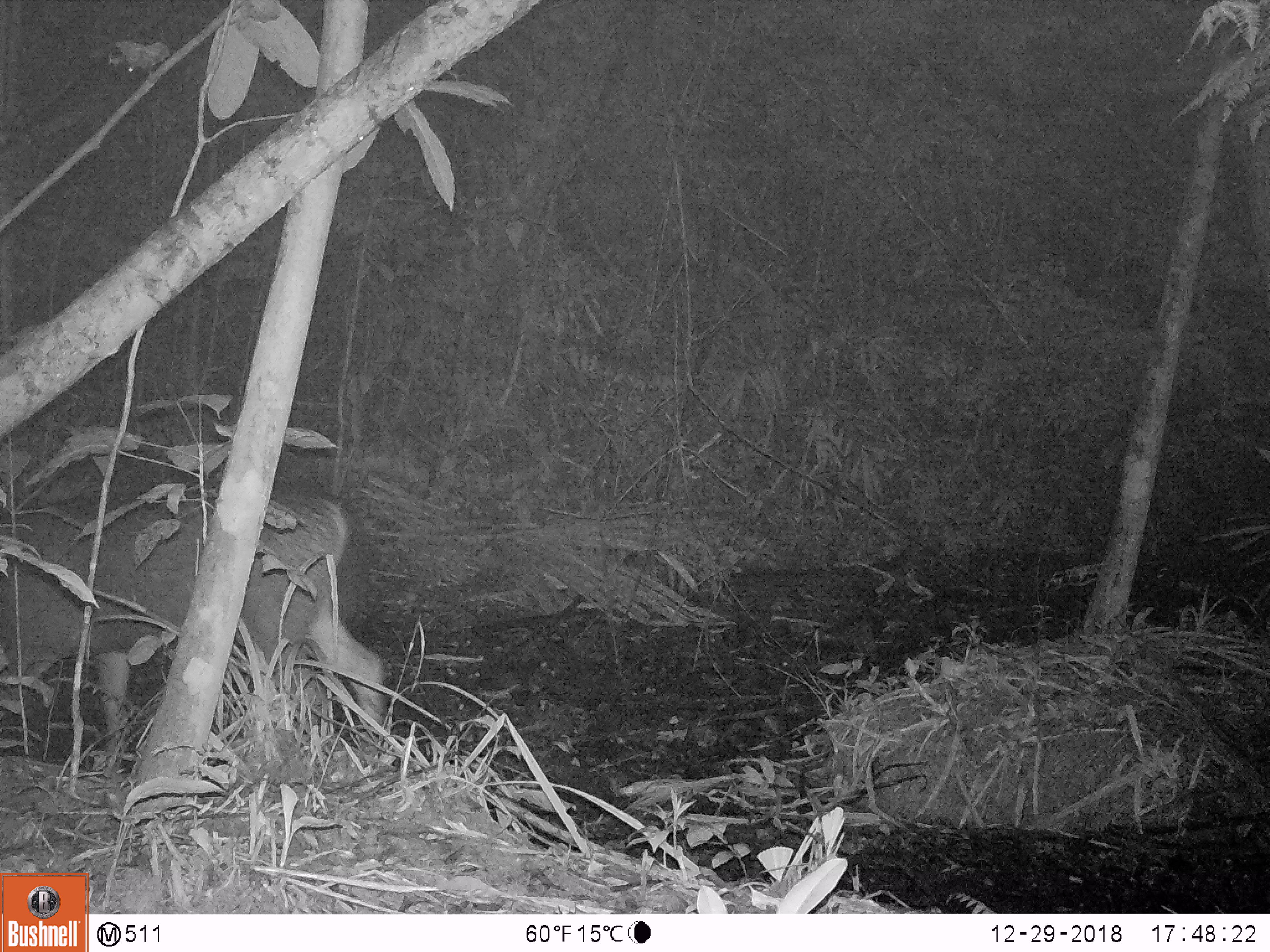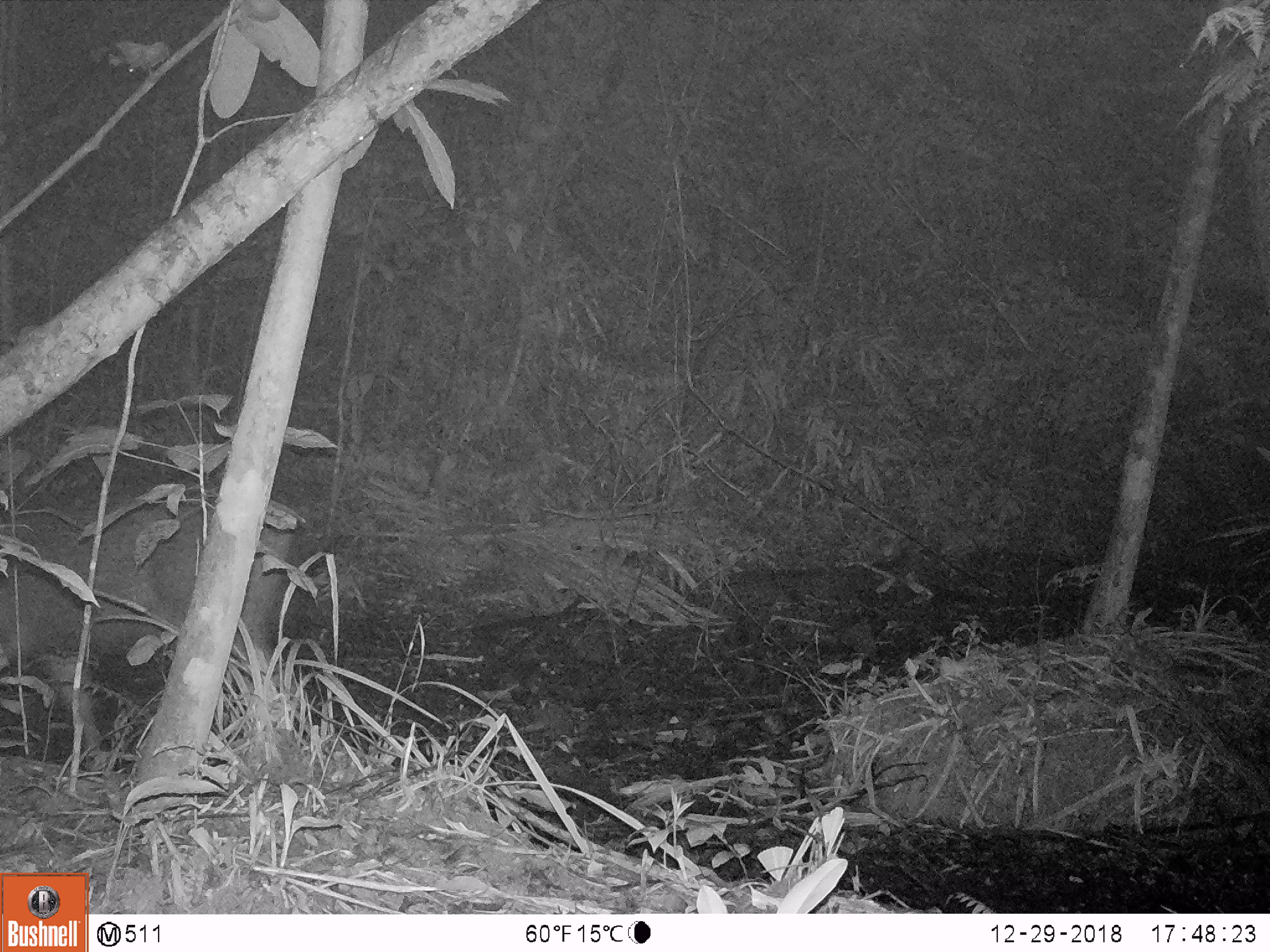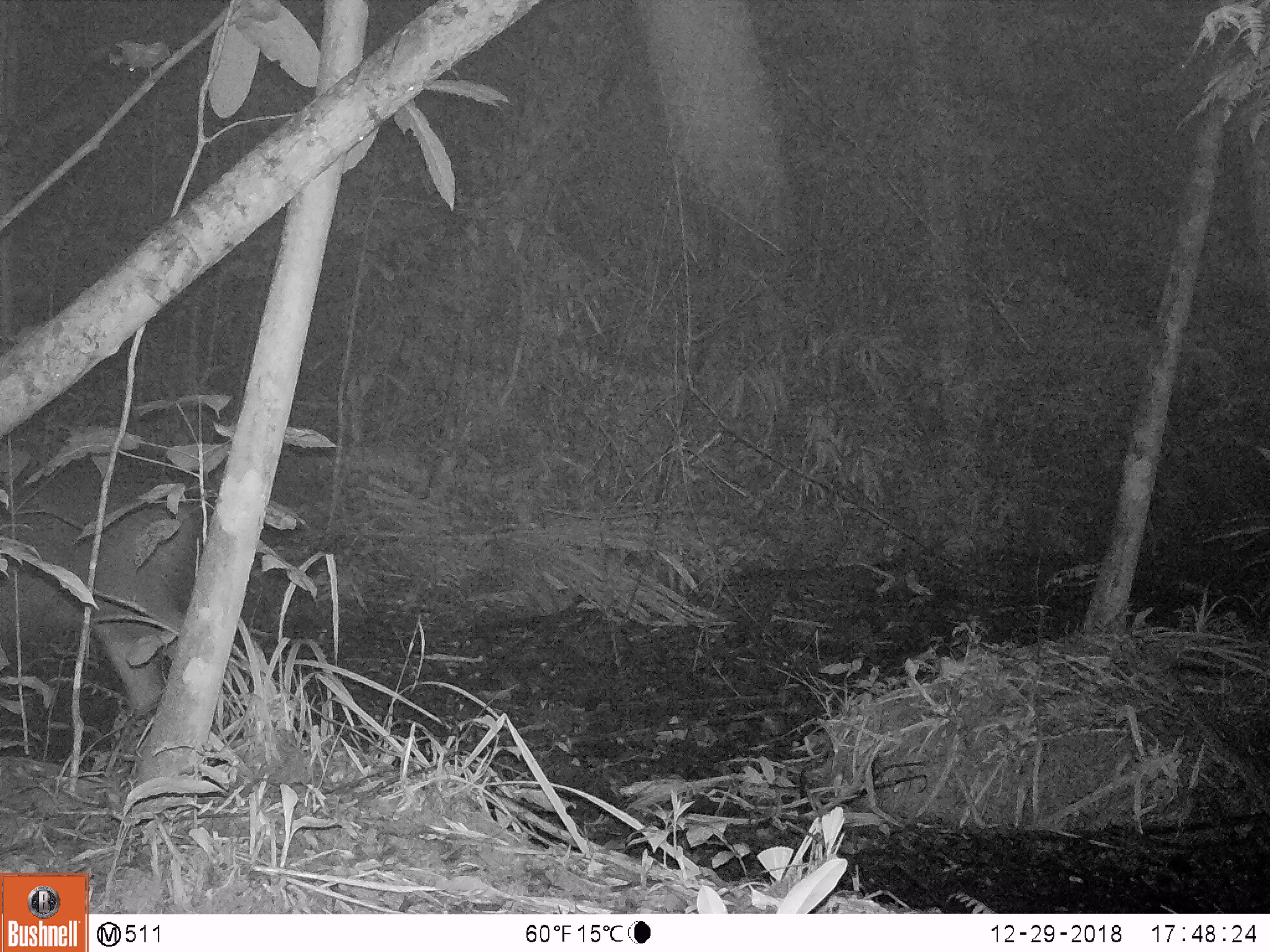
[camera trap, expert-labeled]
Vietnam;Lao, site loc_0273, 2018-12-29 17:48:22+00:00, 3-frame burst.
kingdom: Animalia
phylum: Chordata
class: Mammalia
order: Artiodactyla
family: Cervidae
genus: Rusa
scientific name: Rusa unicolor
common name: sambar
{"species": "sambar (Rusa unicolor)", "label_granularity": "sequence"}